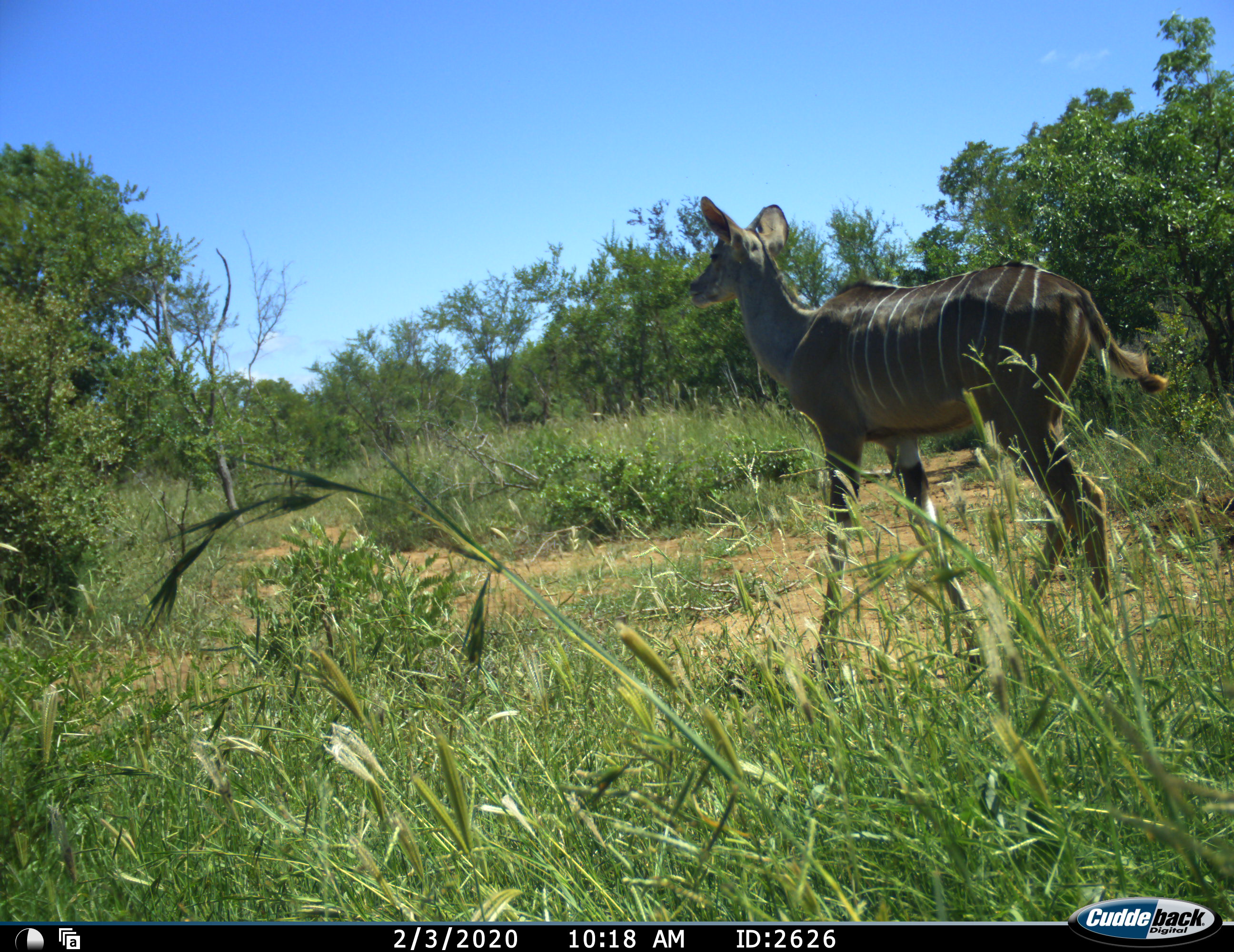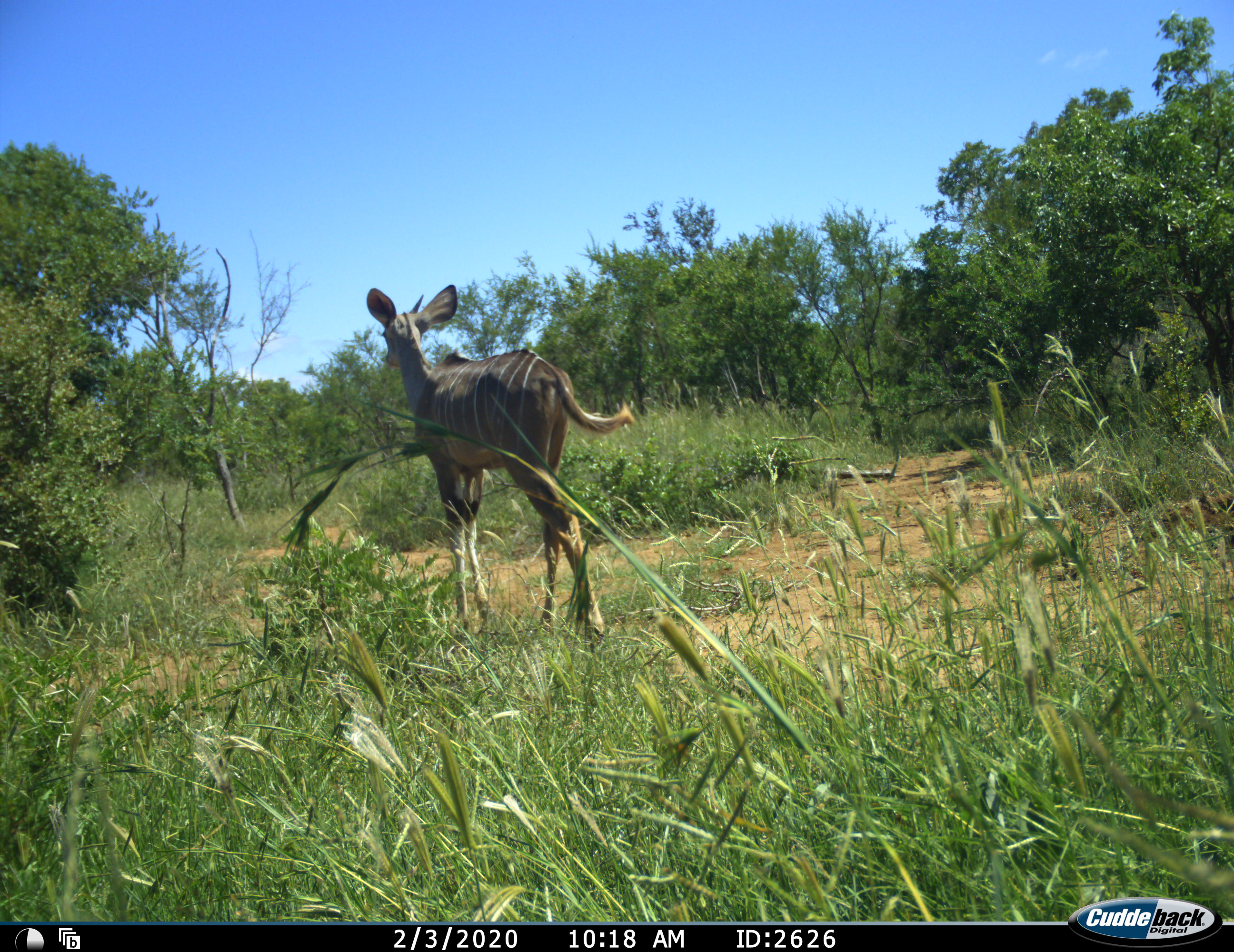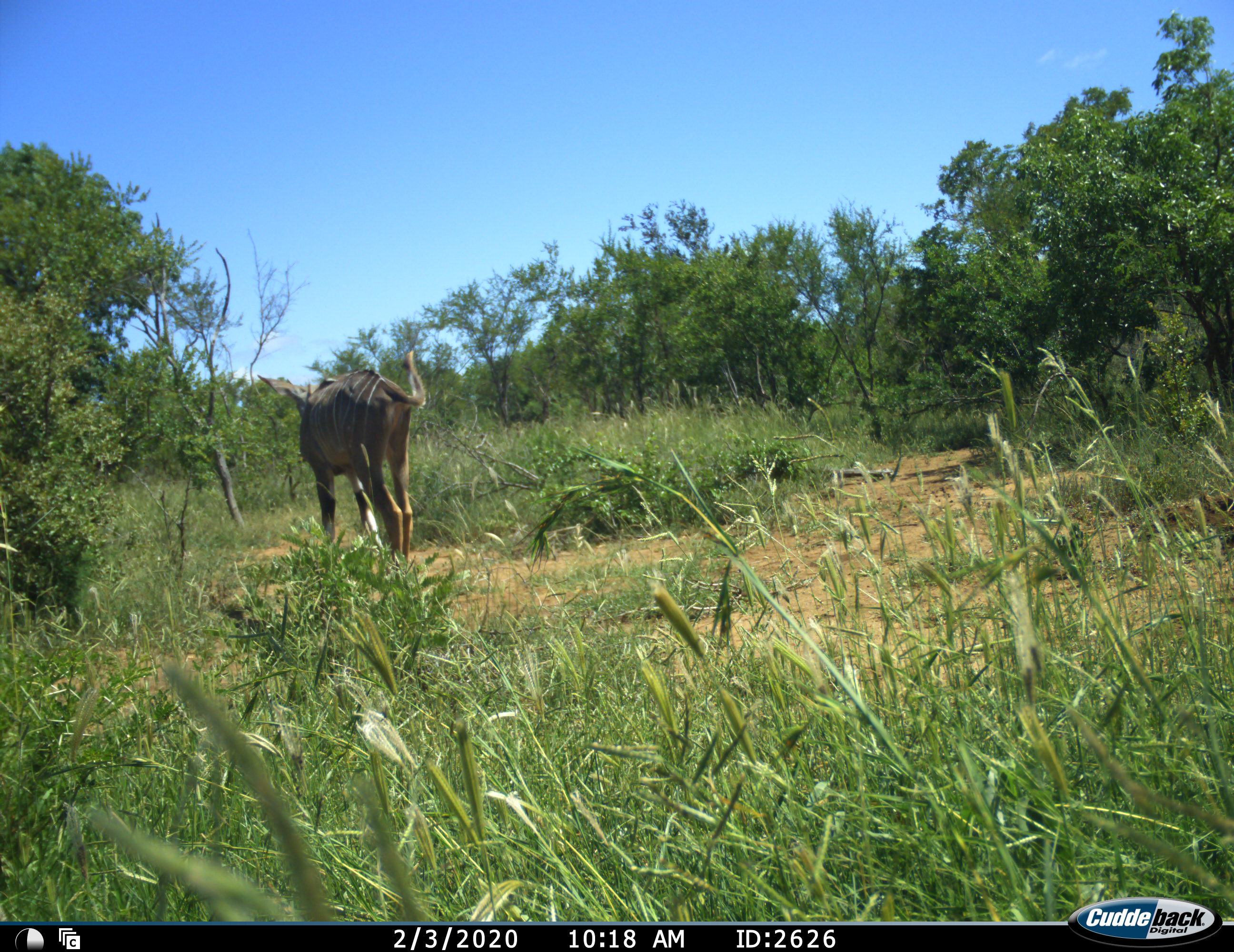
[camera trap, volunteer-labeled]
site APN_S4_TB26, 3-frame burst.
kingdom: Animalia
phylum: Chordata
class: Mammalia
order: Artiodactyla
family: Bovidae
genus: Tragelaphus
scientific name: Tragelaphus angasii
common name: nyala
Nyala (Tragelaphus angasii), count 1. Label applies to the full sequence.